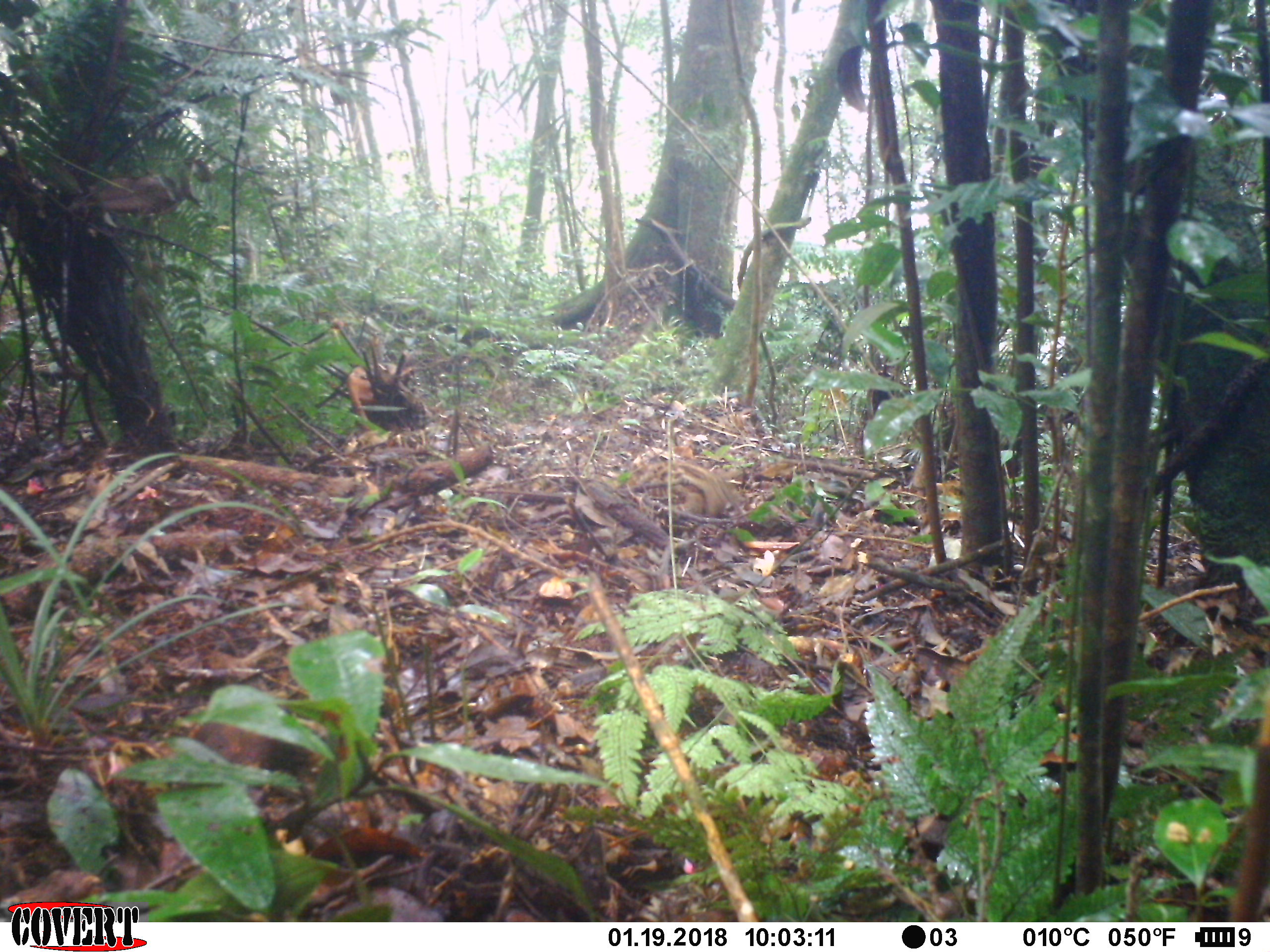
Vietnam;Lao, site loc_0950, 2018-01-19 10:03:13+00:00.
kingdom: Animalia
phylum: Chordata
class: Aves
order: Charadriiformes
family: Scolopacidae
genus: Scolopax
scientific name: Scolopax rusticola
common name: eurasian woodcock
Eurasian woodcock (Scolopax rusticola). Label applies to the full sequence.